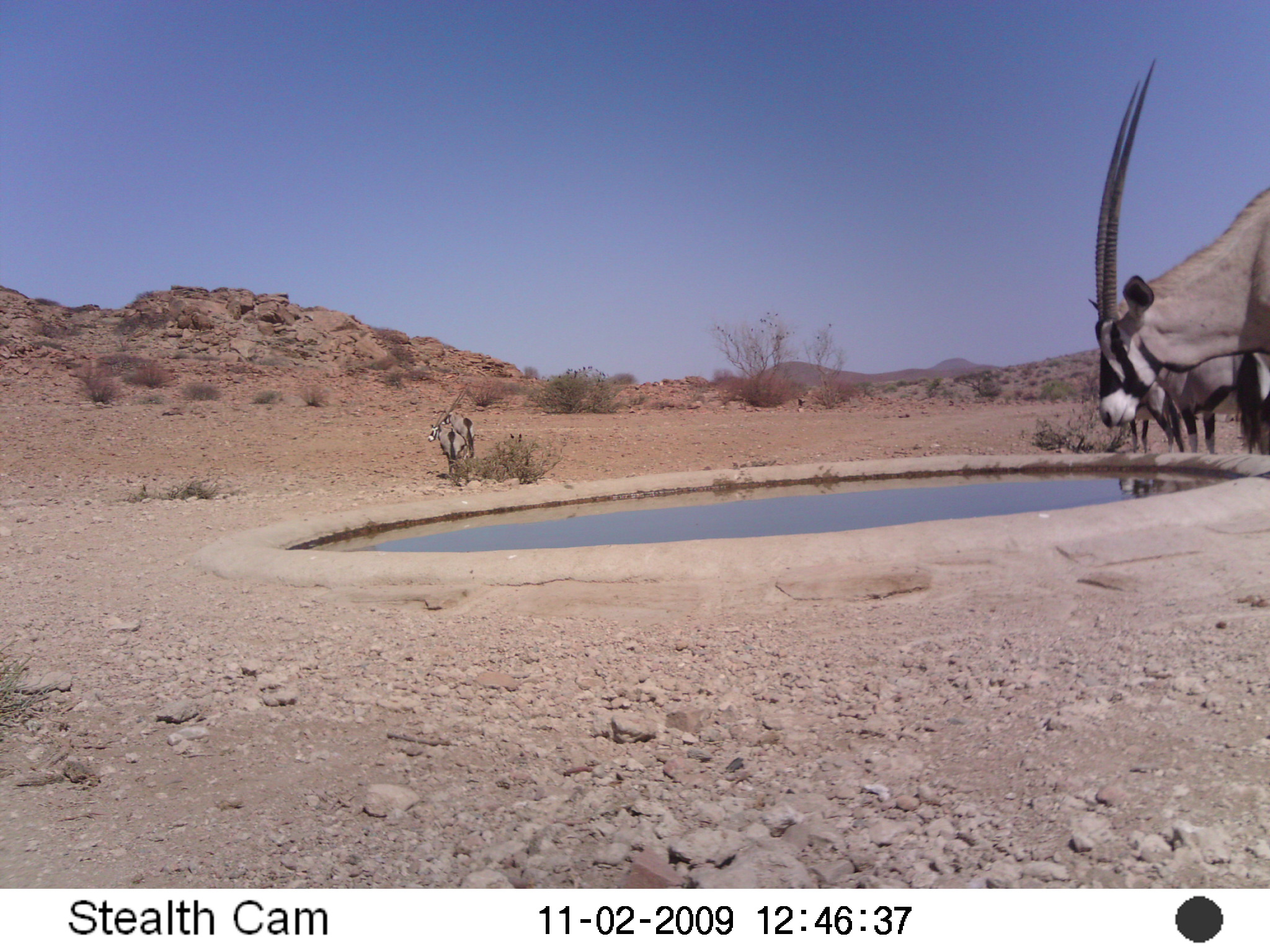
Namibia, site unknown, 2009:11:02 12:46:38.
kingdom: Animalia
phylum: Chordata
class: Mammalia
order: Artiodactyla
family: Bovidae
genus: Oryx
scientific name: Oryx gazella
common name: gemsbok